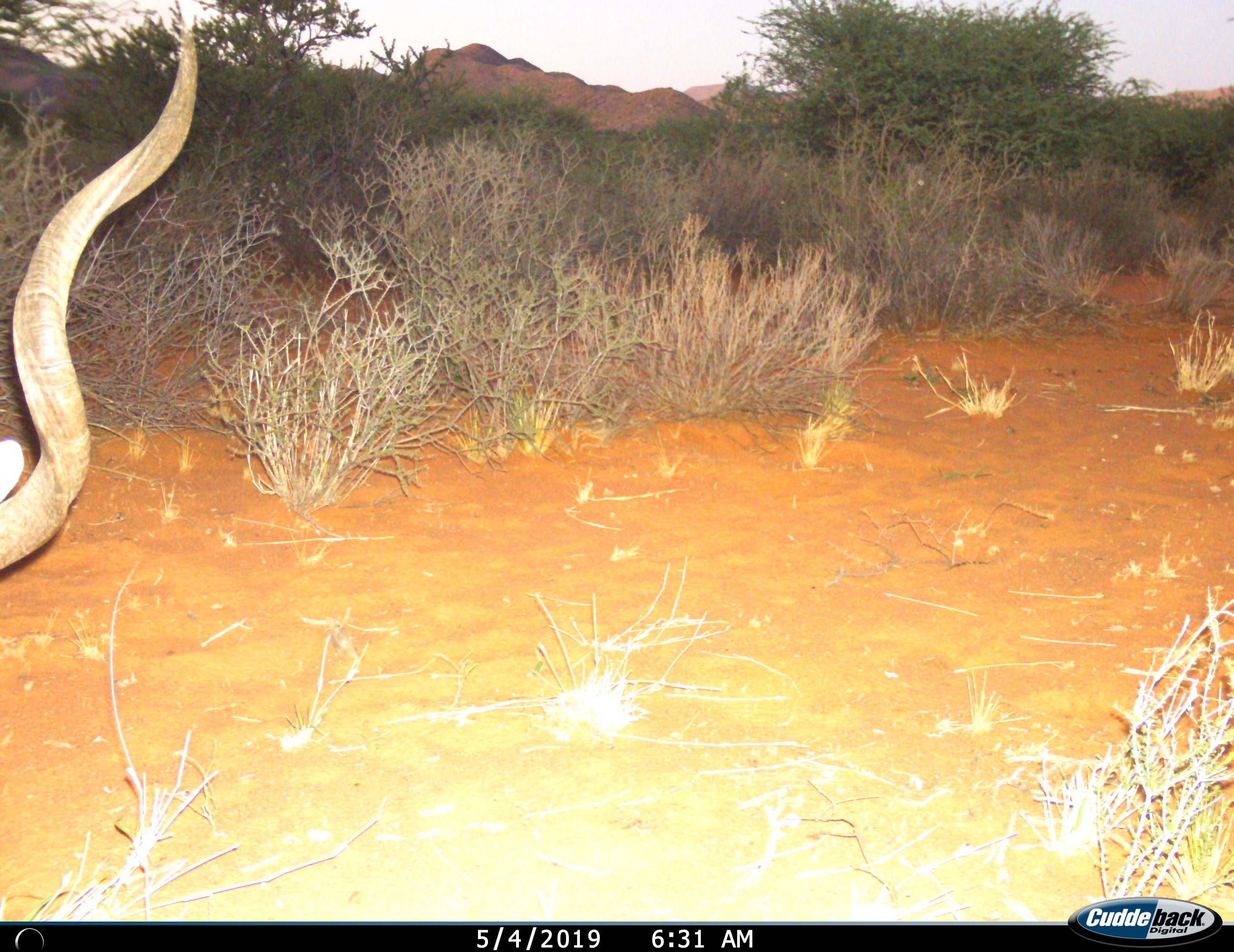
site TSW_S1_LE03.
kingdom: Animalia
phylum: Chordata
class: Mammalia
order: Artiodactyla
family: Bovidae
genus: Tragelaphus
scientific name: Tragelaphus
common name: kudu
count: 1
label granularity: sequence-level